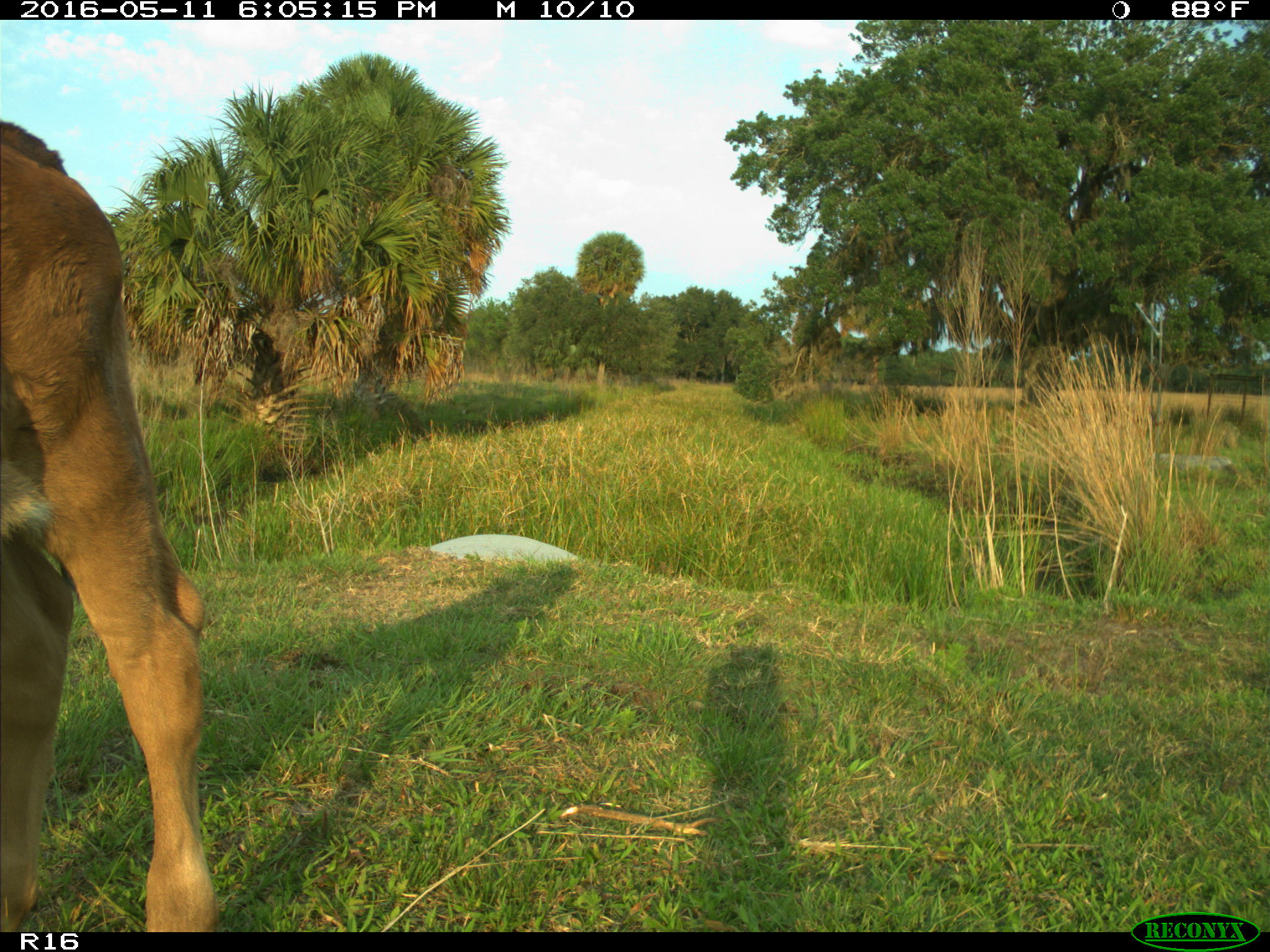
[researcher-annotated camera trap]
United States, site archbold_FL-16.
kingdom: Animalia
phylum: Chordata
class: Mammalia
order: Artiodactyla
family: Bovidae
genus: Bos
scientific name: Bos taurus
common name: domestic cow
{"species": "Bos taurus (domestic cow)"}